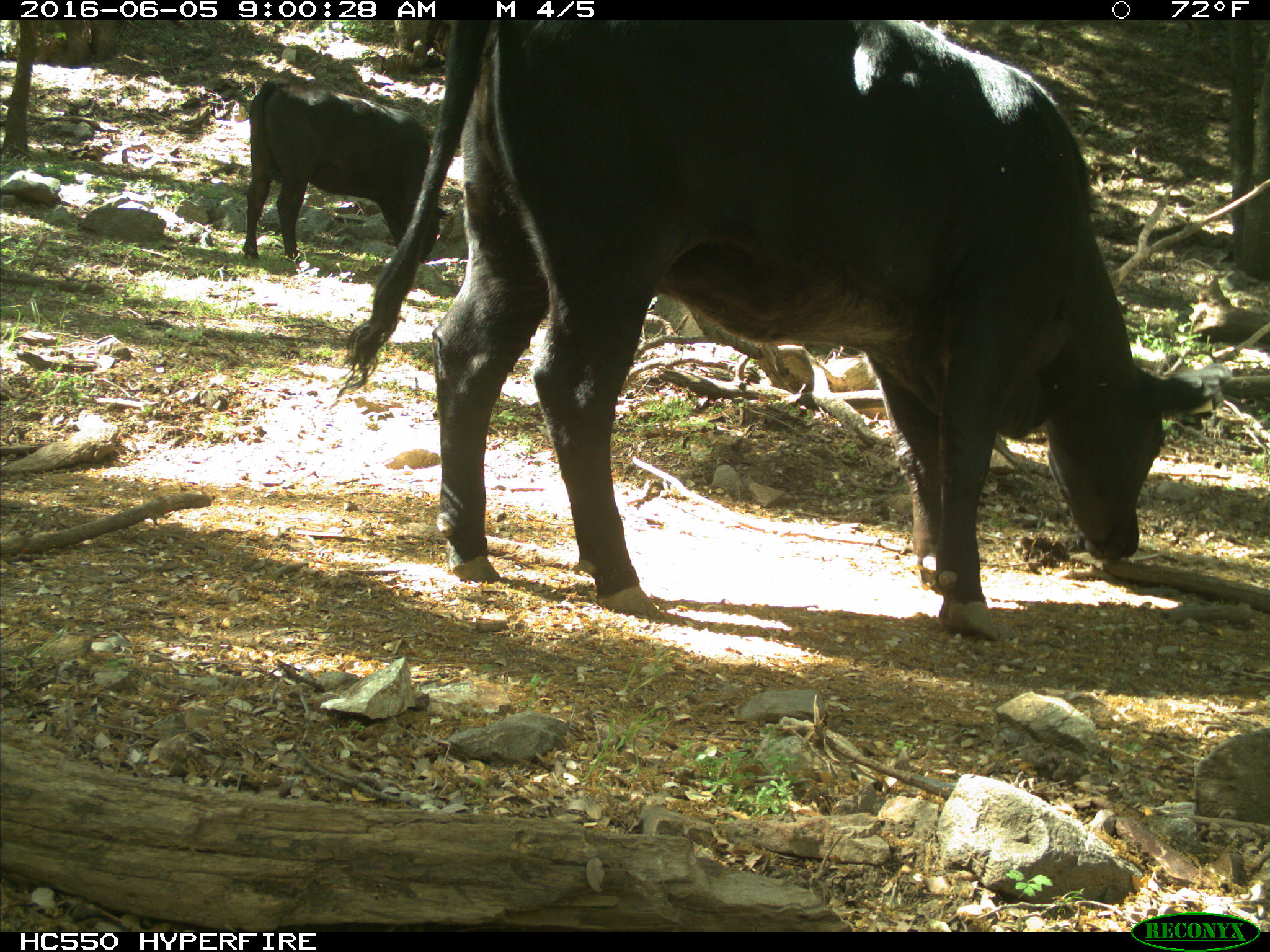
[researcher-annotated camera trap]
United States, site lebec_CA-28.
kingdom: Animalia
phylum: Chordata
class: Mammalia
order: Artiodactyla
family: Bovidae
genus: Bos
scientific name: Bos taurus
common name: domestic cow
Bos taurus (domestic cow).